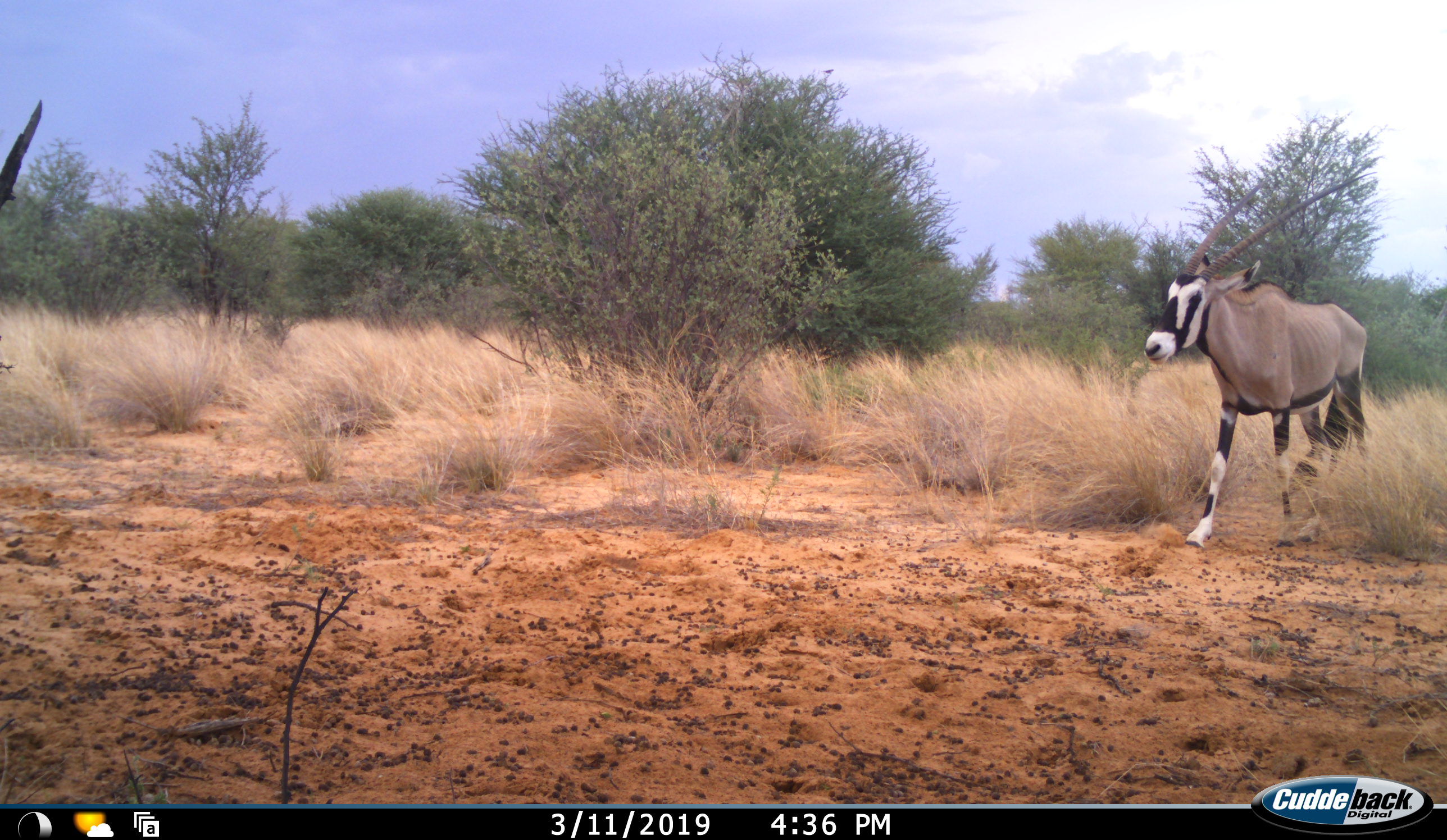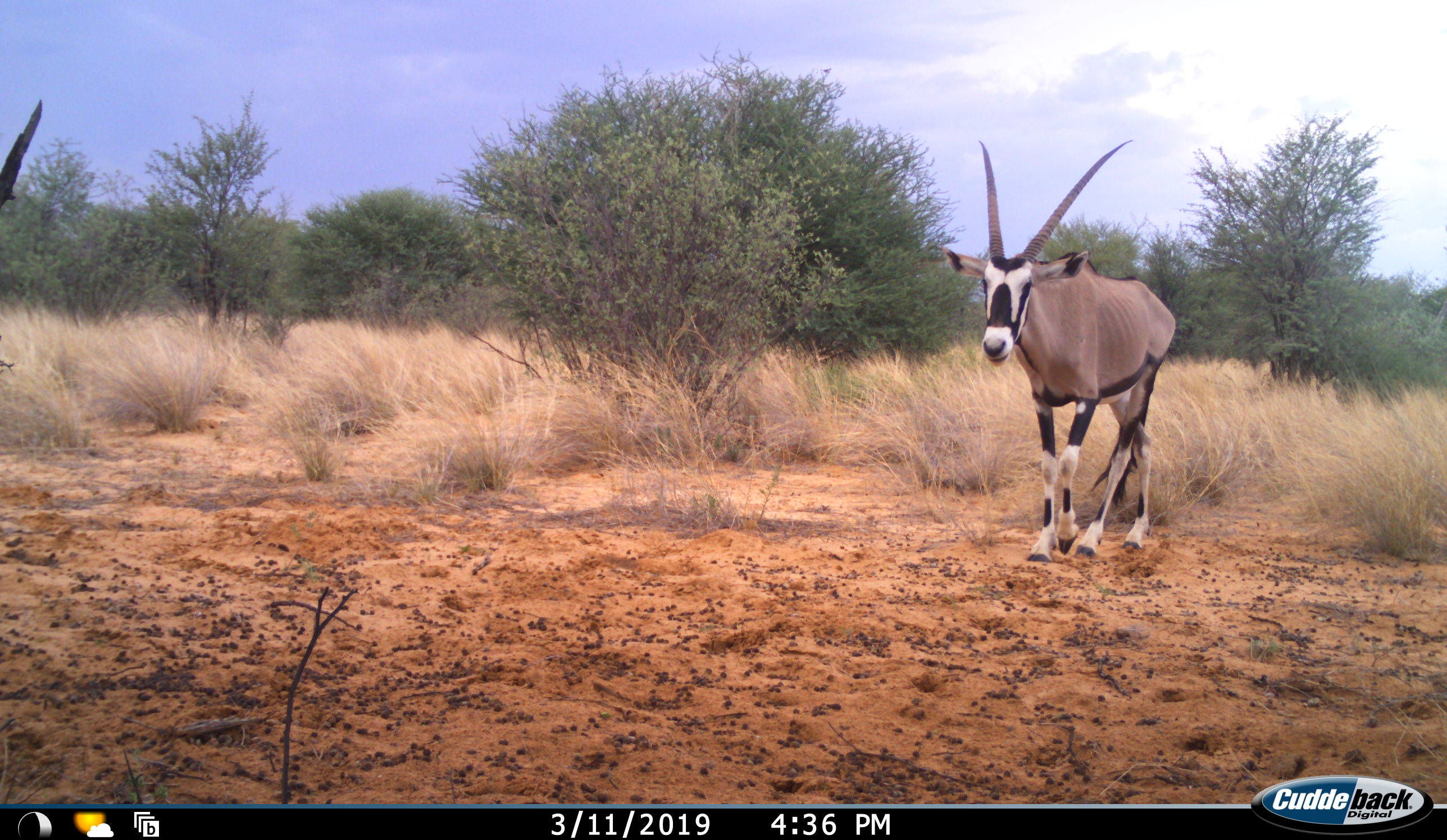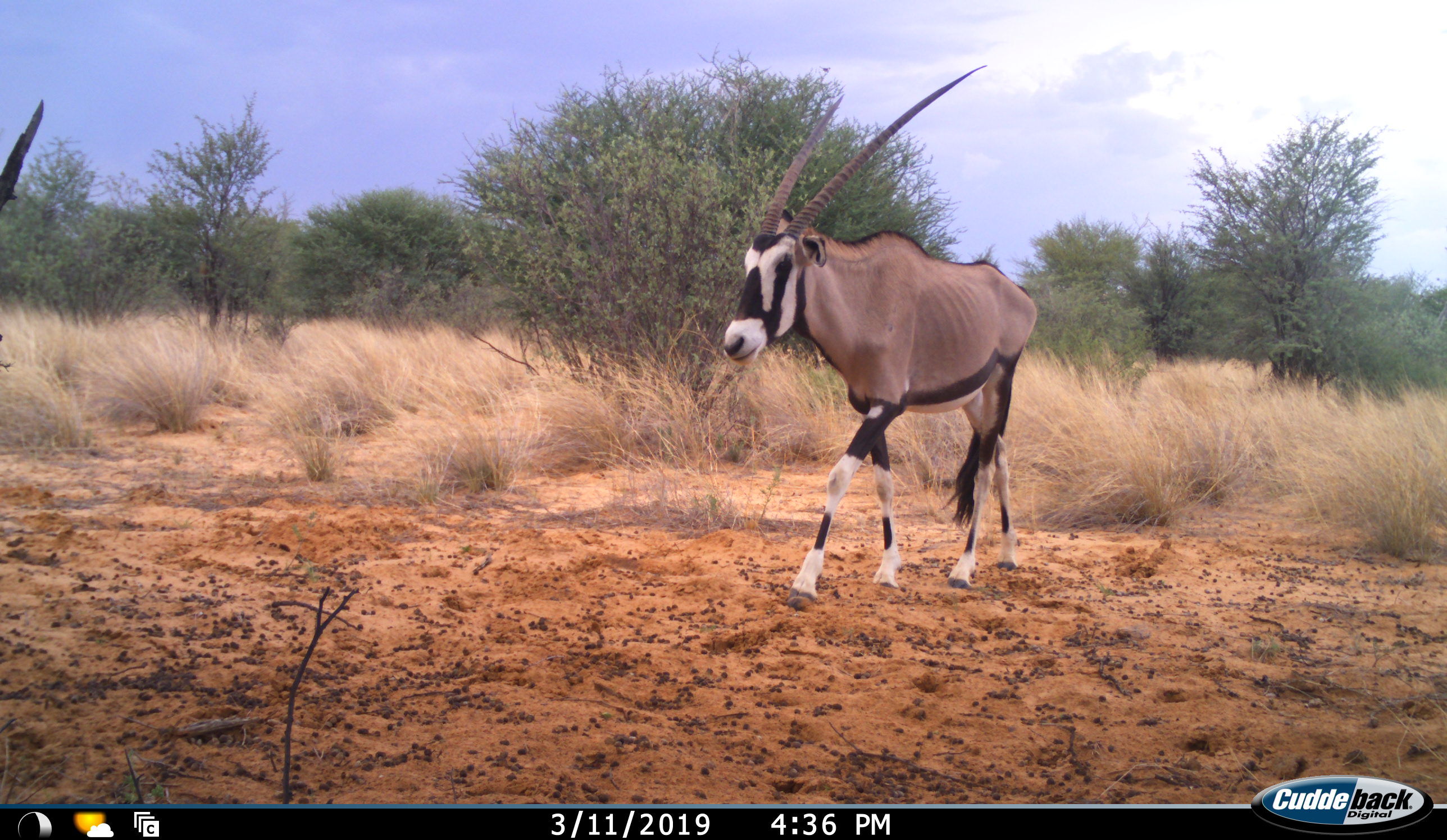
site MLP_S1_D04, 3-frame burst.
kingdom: Animalia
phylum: Chordata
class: Mammalia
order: Artiodactyla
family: Bovidae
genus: Oryx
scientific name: Oryx gazella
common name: gemsbok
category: oryx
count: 1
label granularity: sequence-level